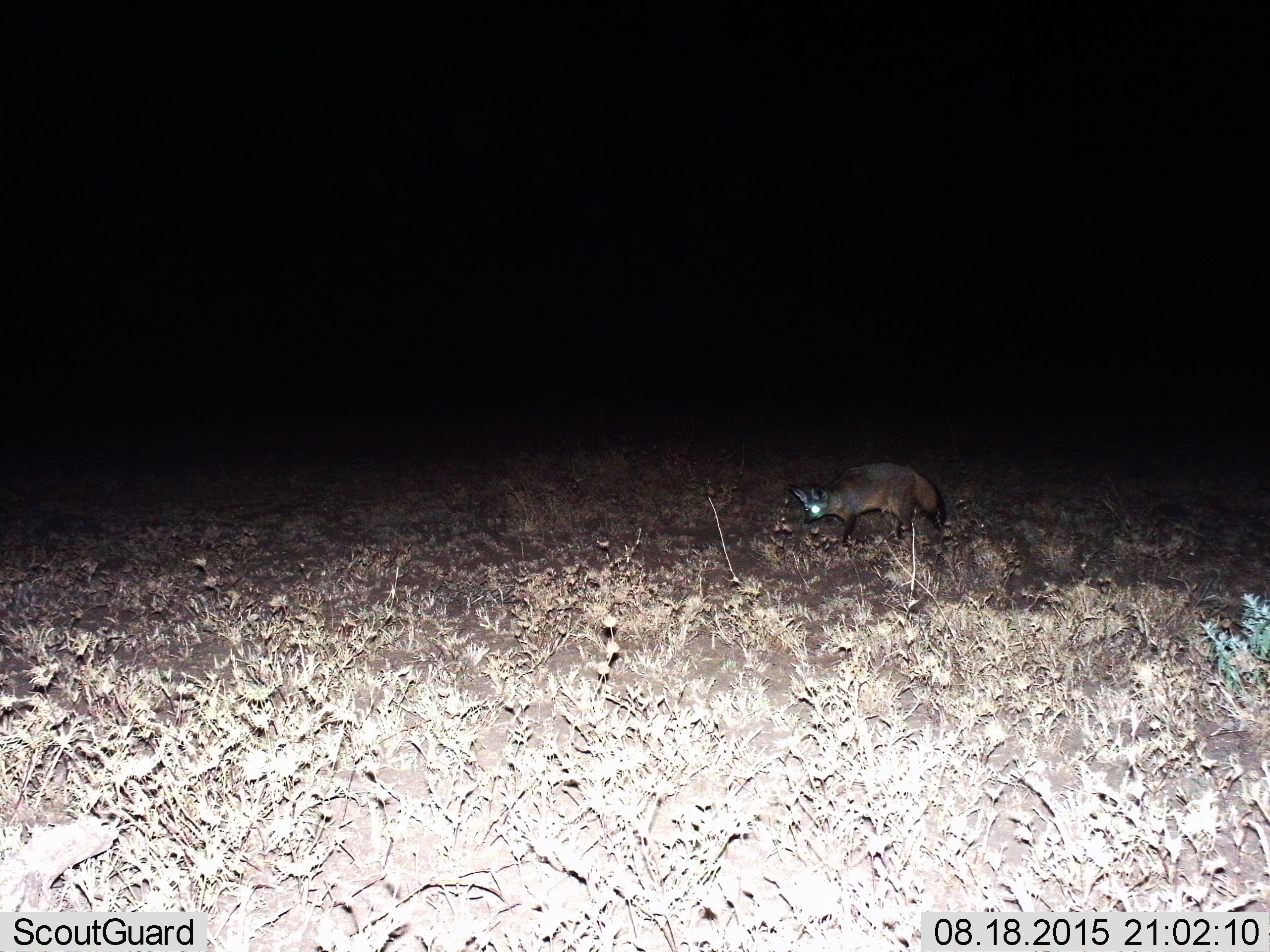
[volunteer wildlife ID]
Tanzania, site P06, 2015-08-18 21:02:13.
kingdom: Animalia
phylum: Chordata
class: Mammalia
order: Carnivora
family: Canidae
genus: Otocyon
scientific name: Otocyon megalotis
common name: bat-eared fox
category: batearedfox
Batearedfox (bat-eared fox) (Otocyon megalotis), count 1. Behavior (volunteer vote fractions): standing 20%, resting 0%, moving 40%, interacting 20%. Young present (vote fraction): 0%. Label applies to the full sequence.